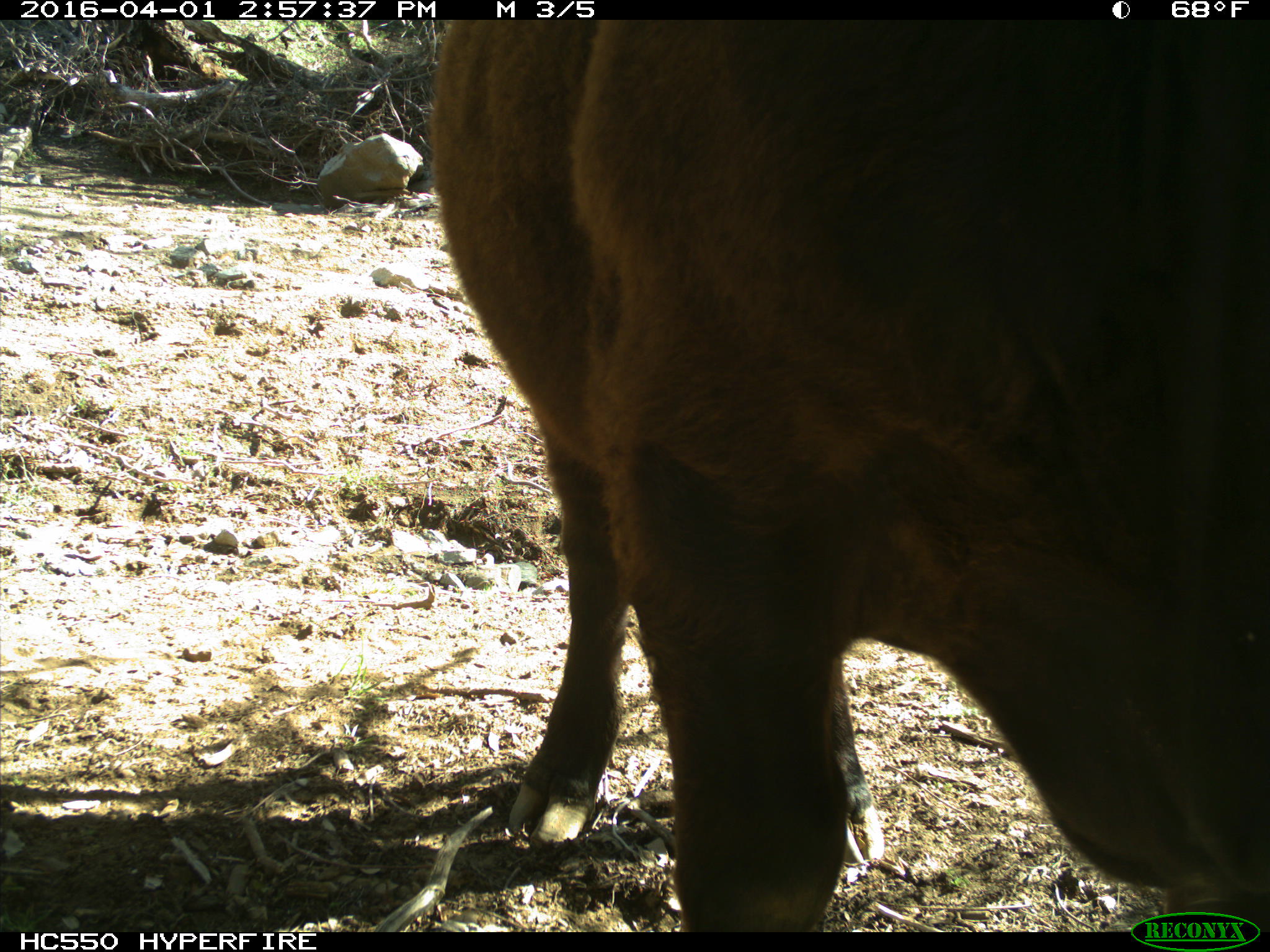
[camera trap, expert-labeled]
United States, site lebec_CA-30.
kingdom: Animalia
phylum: Chordata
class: Mammalia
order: Artiodactyla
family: Bovidae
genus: Bos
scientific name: Bos taurus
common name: domestic cow